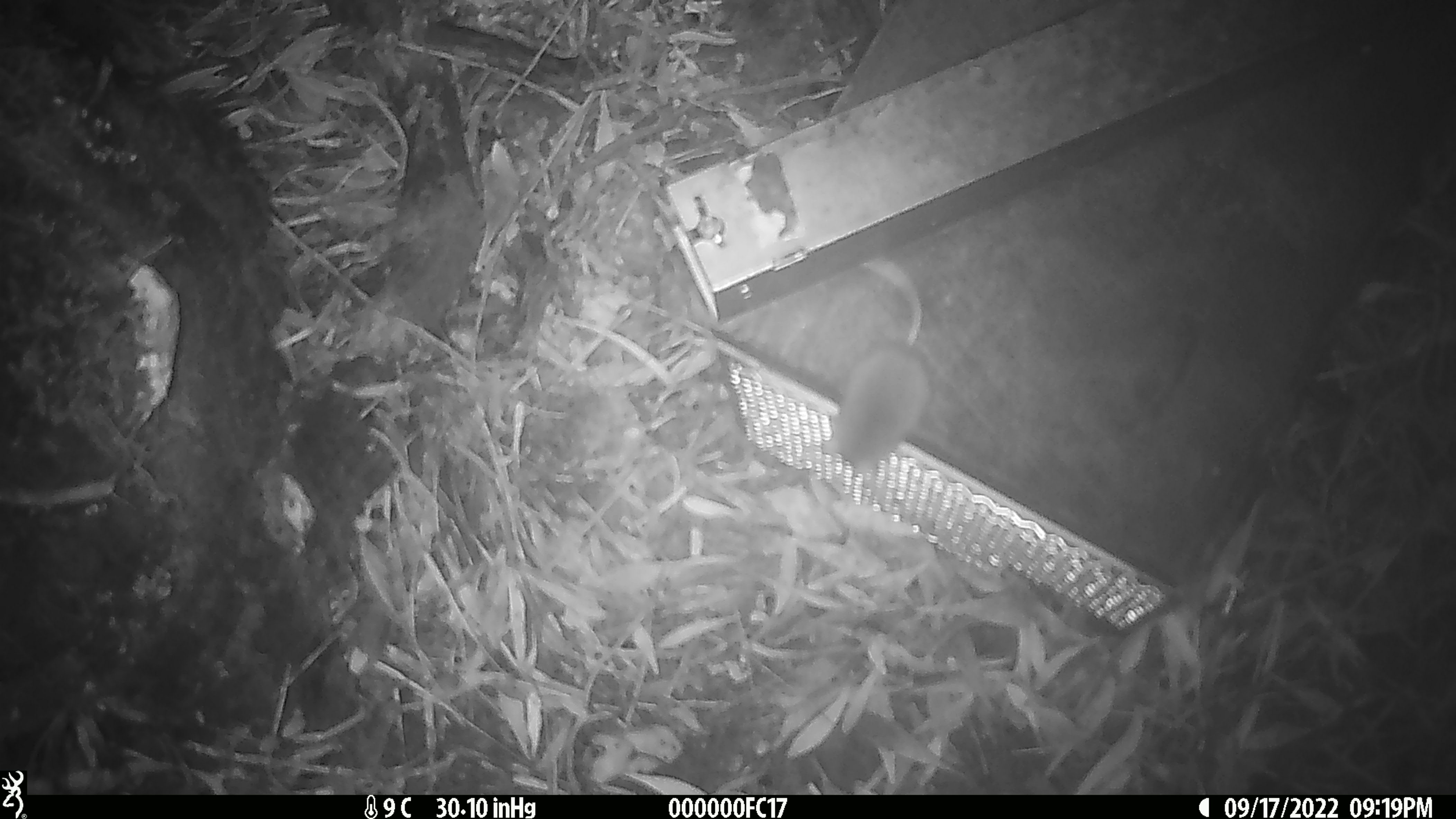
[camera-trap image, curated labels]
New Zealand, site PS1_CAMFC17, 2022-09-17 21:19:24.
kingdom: Animalia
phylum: Chordata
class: Mammalia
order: Rodentia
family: Muridae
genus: Mus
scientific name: Mus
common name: mouse